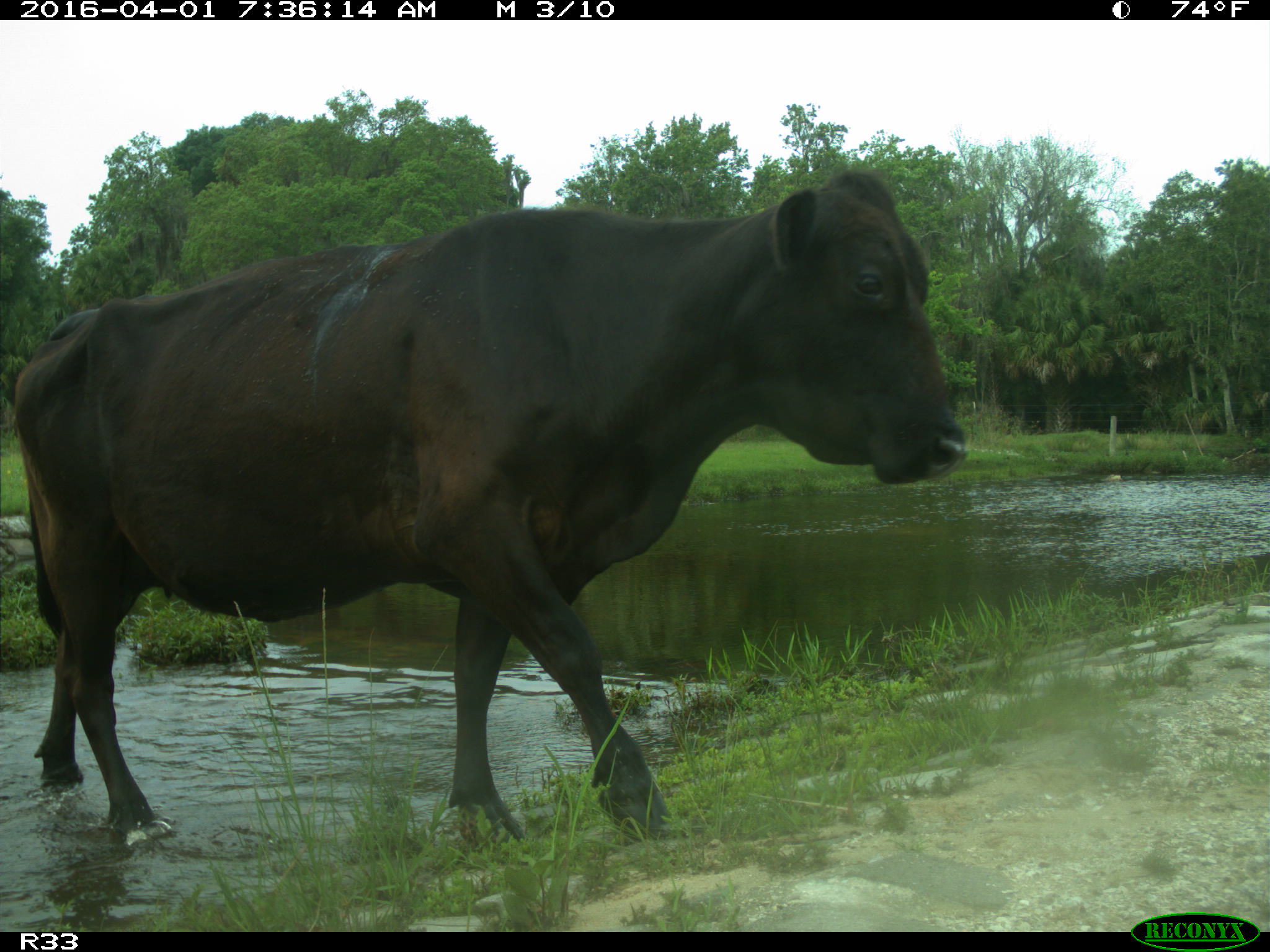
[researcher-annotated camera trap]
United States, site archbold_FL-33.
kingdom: Animalia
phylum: Chordata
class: Mammalia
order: Artiodactyla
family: Bovidae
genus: Bos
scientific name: Bos taurus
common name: domestic cow